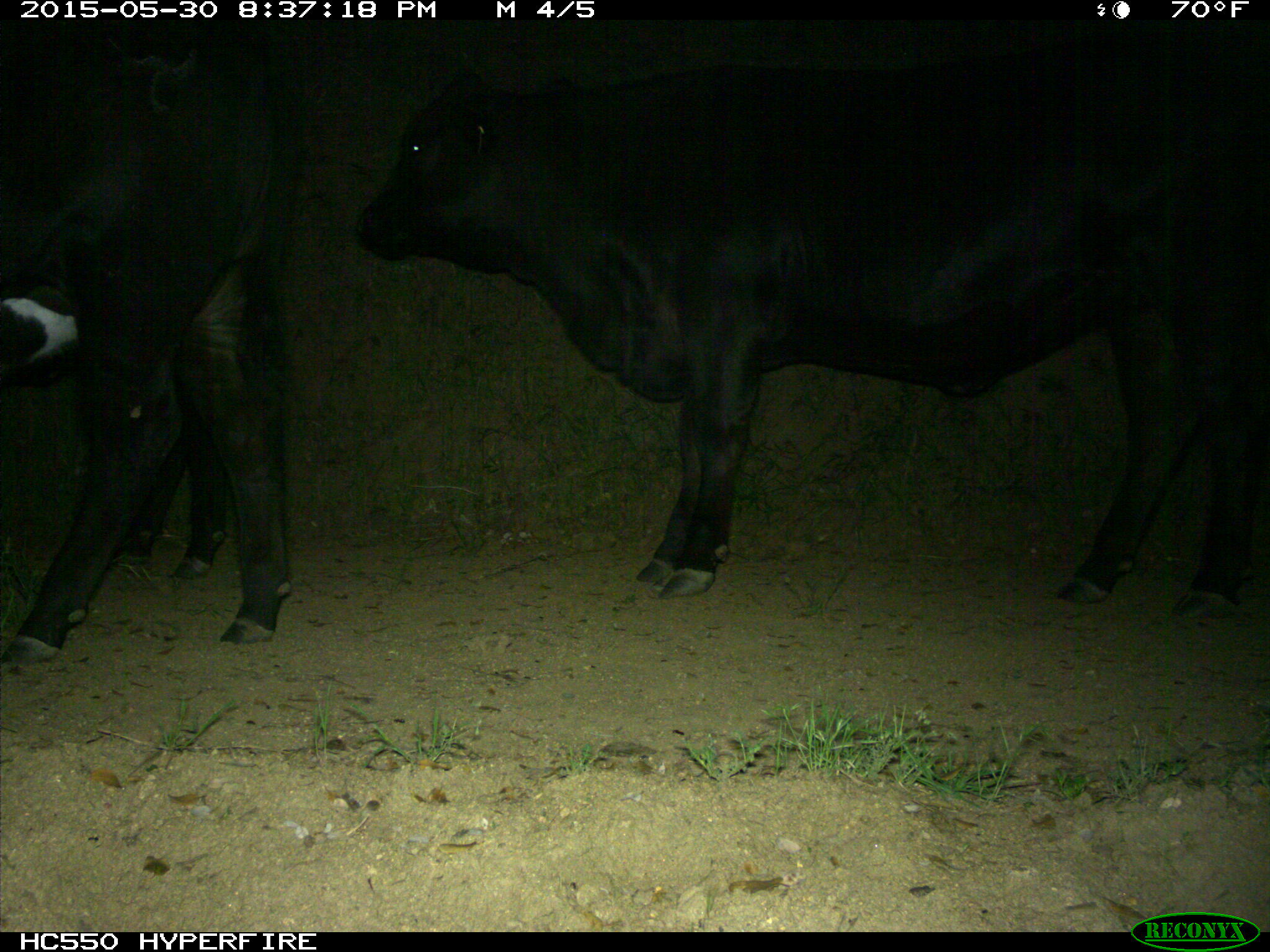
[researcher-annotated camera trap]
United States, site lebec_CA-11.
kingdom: Animalia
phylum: Chordata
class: Mammalia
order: Artiodactyla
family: Bovidae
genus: Bos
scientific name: Bos taurus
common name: domestic cow